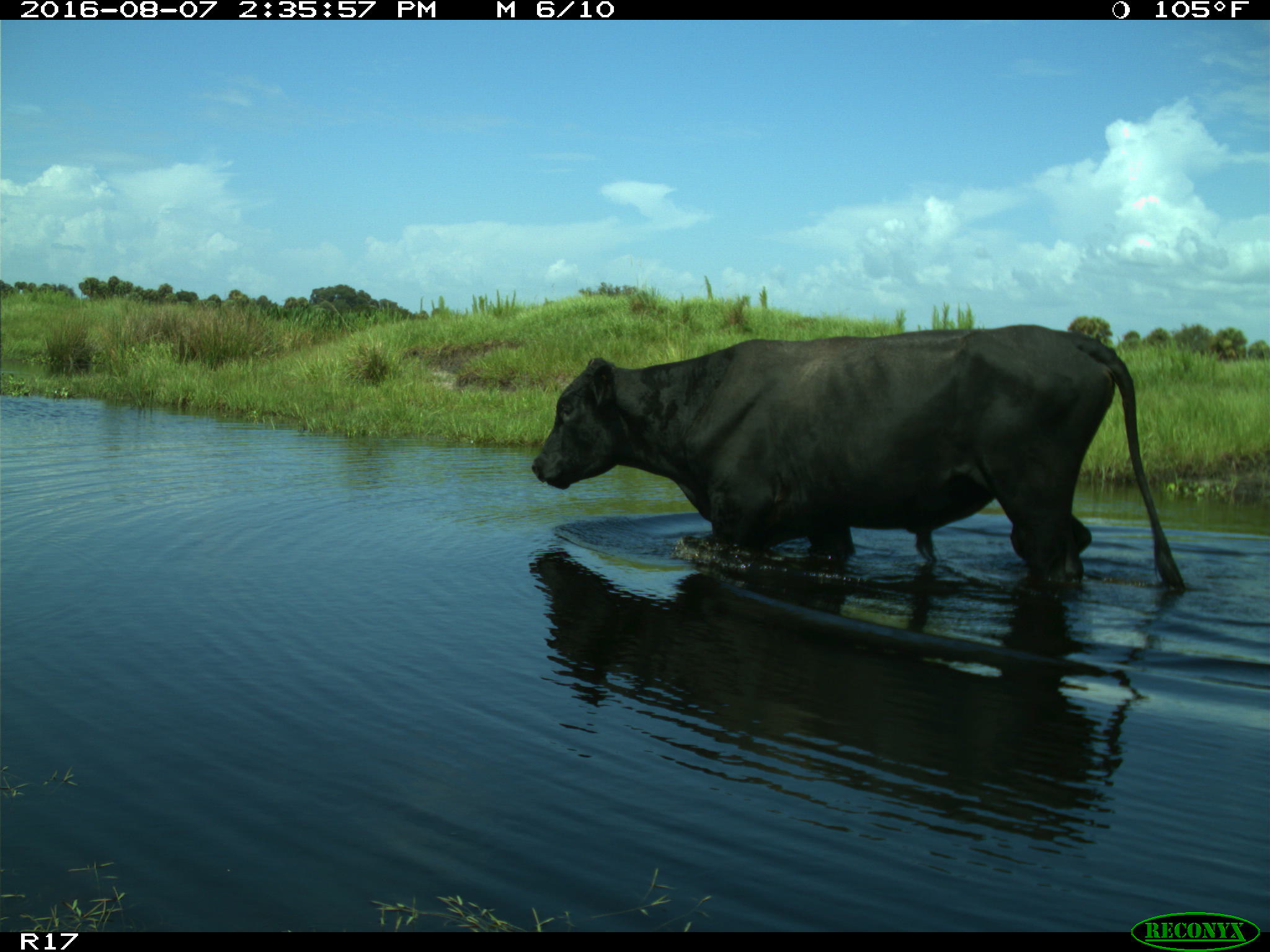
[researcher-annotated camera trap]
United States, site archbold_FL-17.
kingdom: Animalia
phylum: Chordata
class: Mammalia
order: Artiodactyla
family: Bovidae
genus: Bos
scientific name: Bos taurus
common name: domestic cow